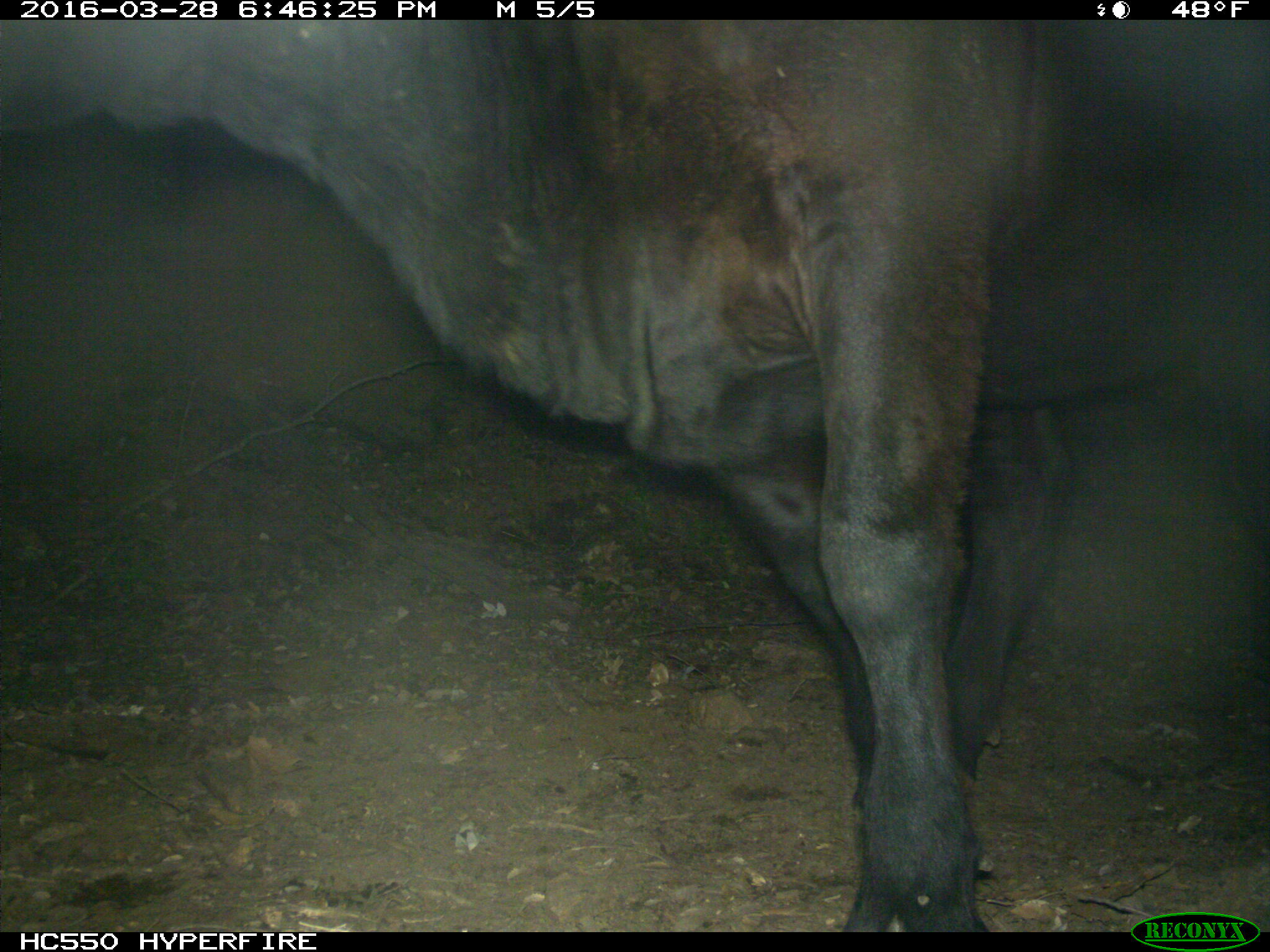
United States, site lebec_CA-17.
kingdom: Animalia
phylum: Chordata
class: Mammalia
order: Artiodactyla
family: Bovidae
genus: Bos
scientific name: Bos taurus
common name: domestic cow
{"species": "Bos taurus (domestic cow)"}